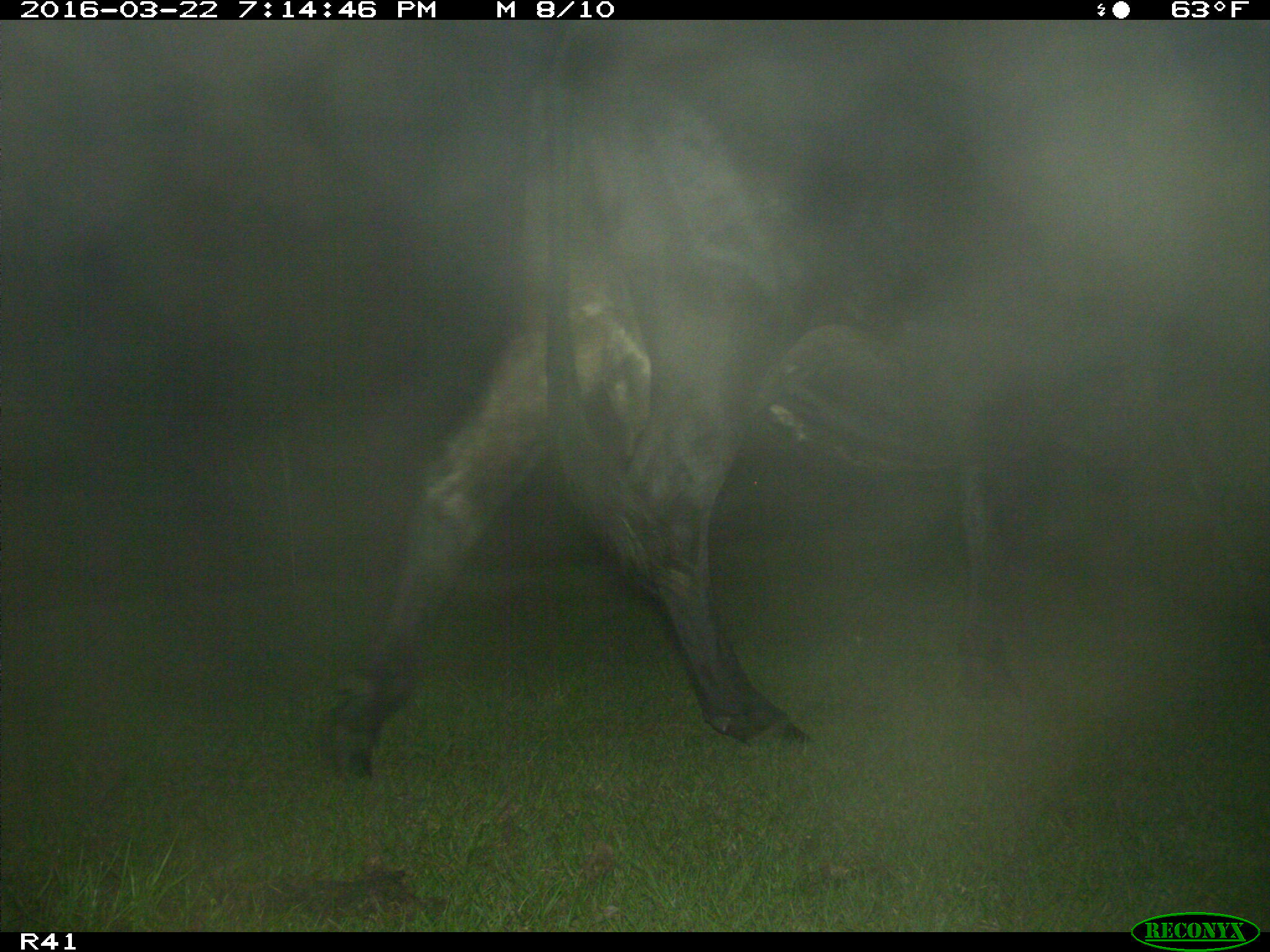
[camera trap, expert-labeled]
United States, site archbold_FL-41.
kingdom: Animalia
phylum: Chordata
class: Mammalia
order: Artiodactyla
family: Bovidae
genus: Bos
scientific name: Bos taurus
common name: domestic cow